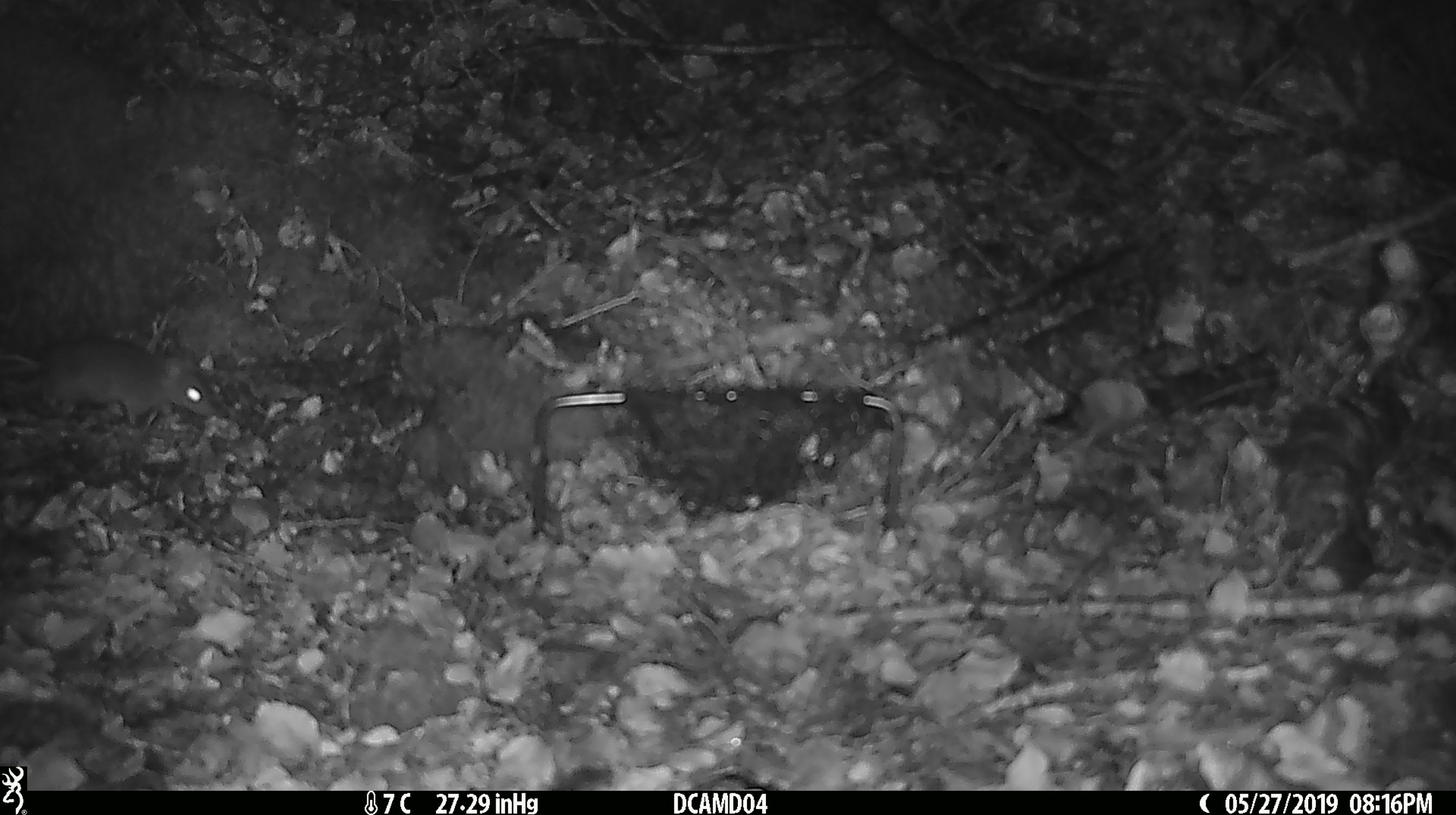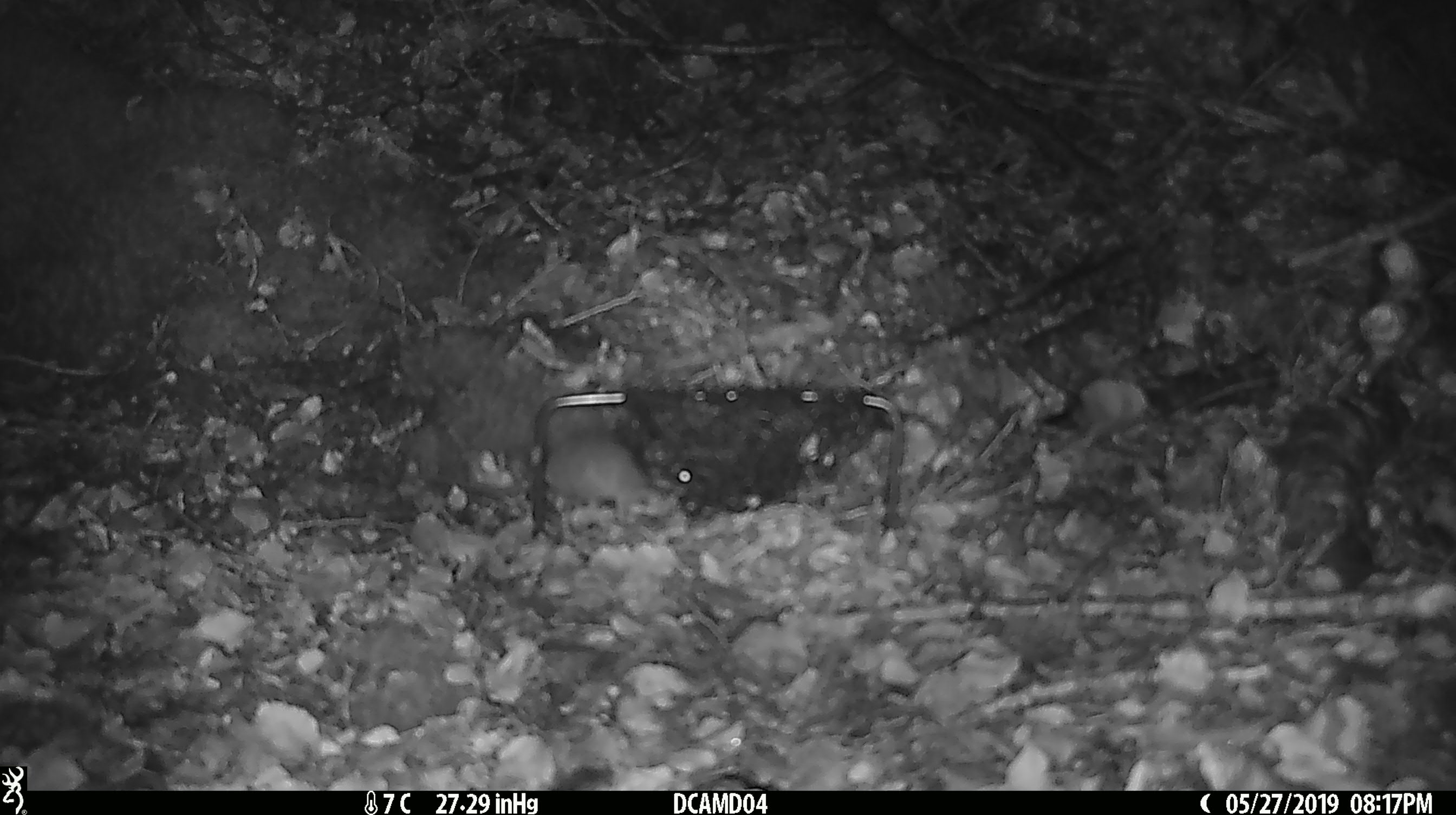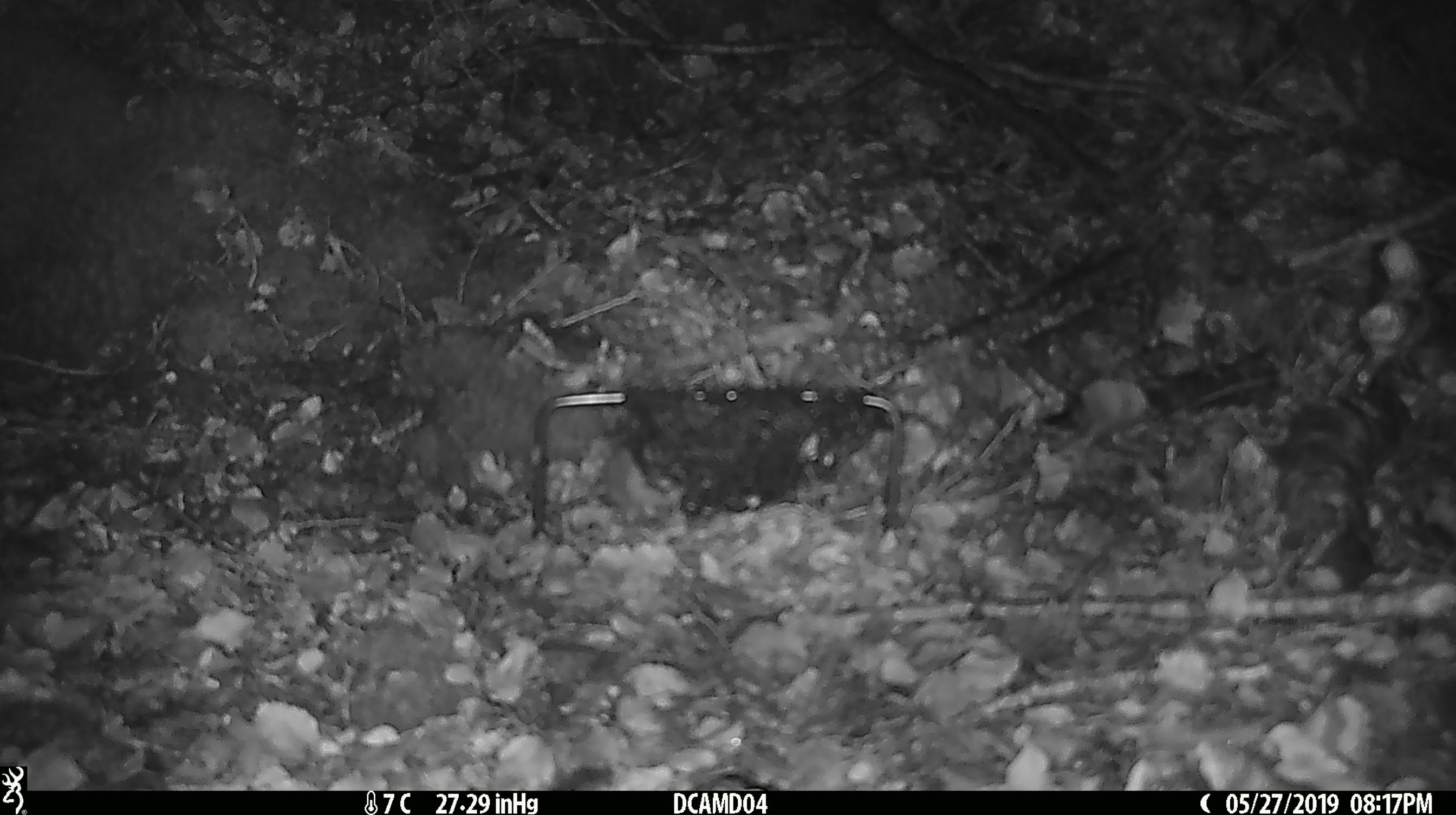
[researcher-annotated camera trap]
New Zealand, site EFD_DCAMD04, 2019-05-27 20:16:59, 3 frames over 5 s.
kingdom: Animalia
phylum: Chordata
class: Mammalia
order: Rodentia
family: Muridae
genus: Mus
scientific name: Mus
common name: mouse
Mouse (Mus).